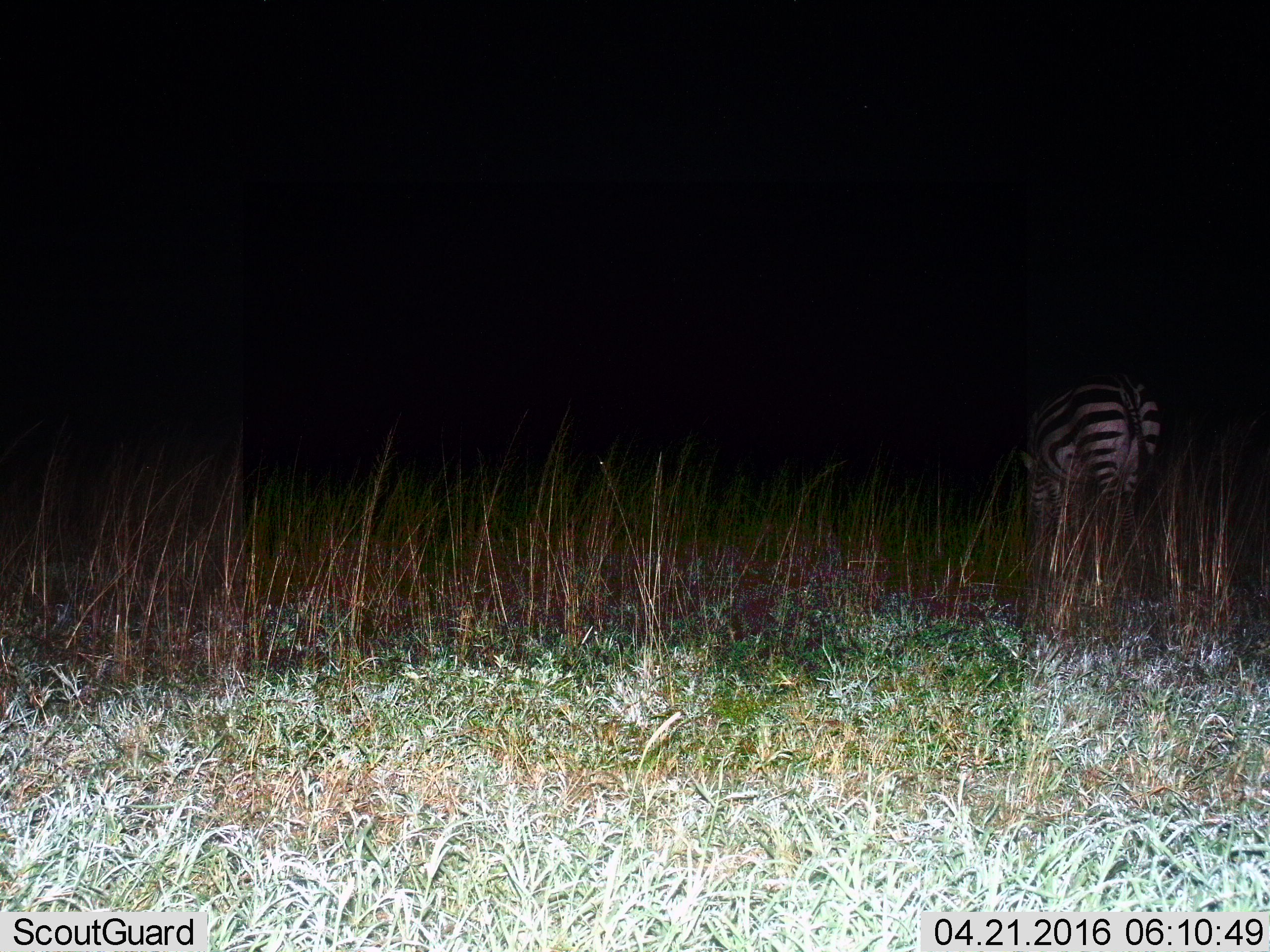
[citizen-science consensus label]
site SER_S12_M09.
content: unidentified animal